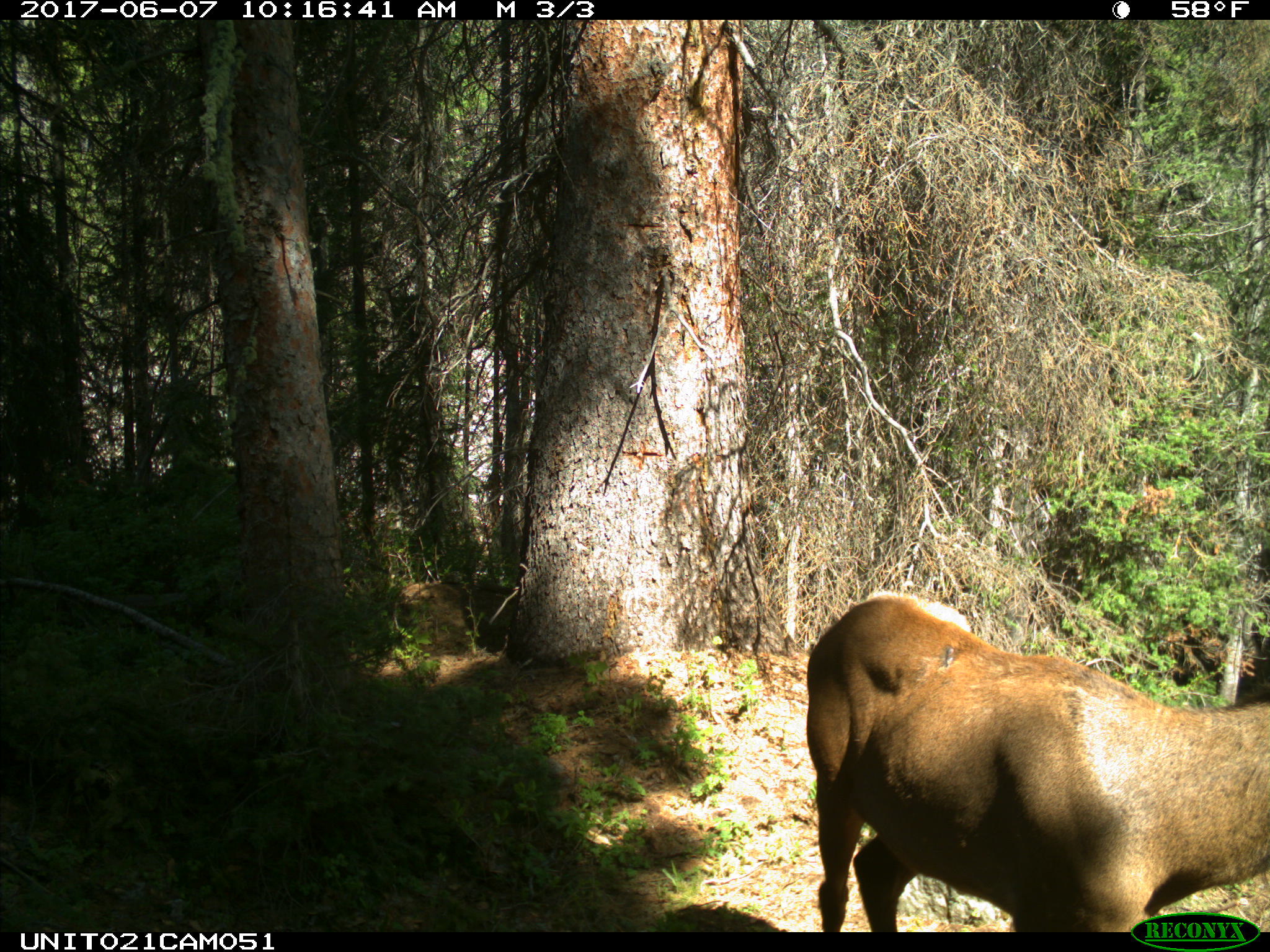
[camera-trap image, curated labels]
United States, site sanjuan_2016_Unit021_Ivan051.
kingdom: Animalia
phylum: Chordata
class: Mammalia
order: Artiodactyla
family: Cervidae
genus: Cervus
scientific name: Cervus elaphus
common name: red deer